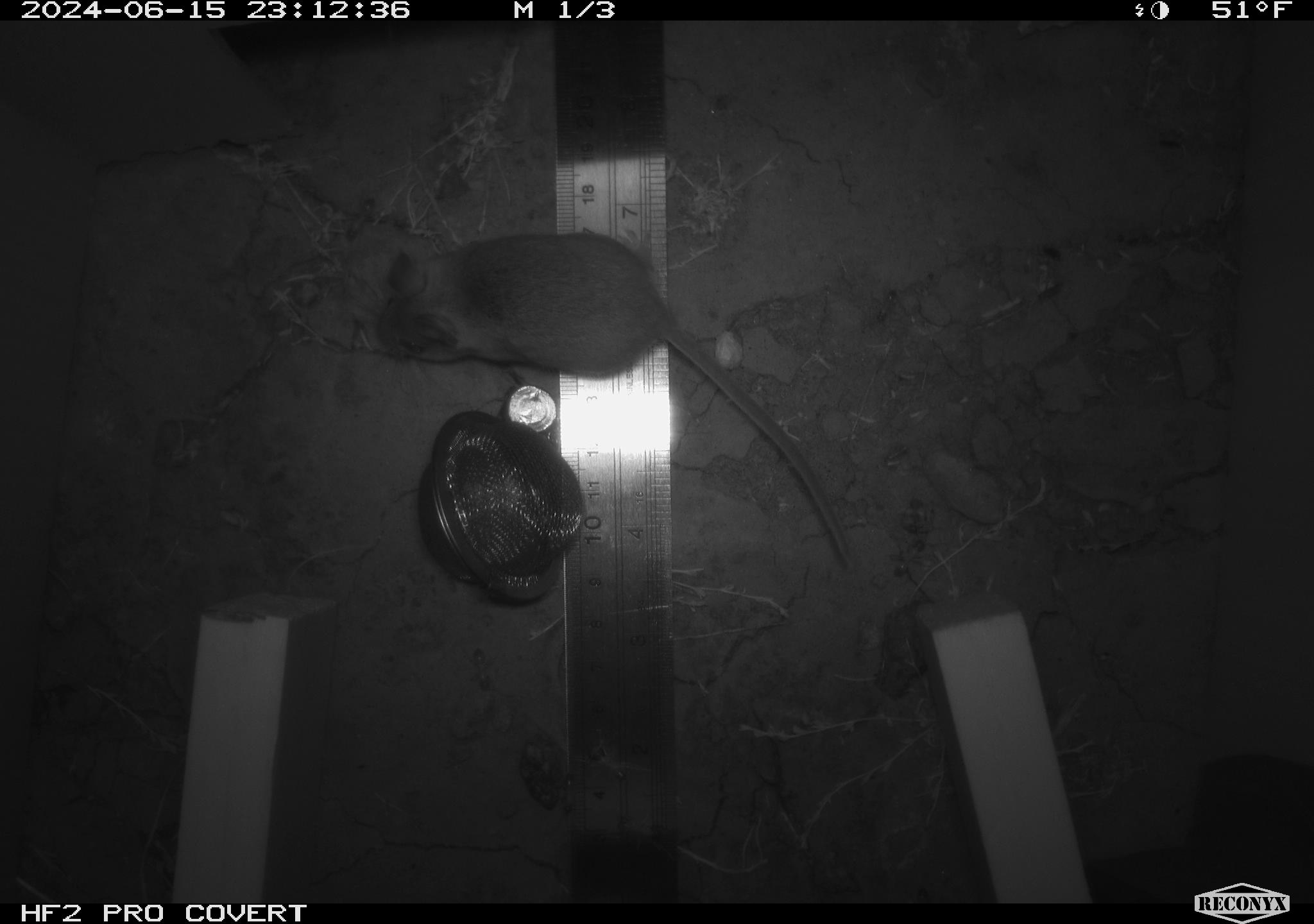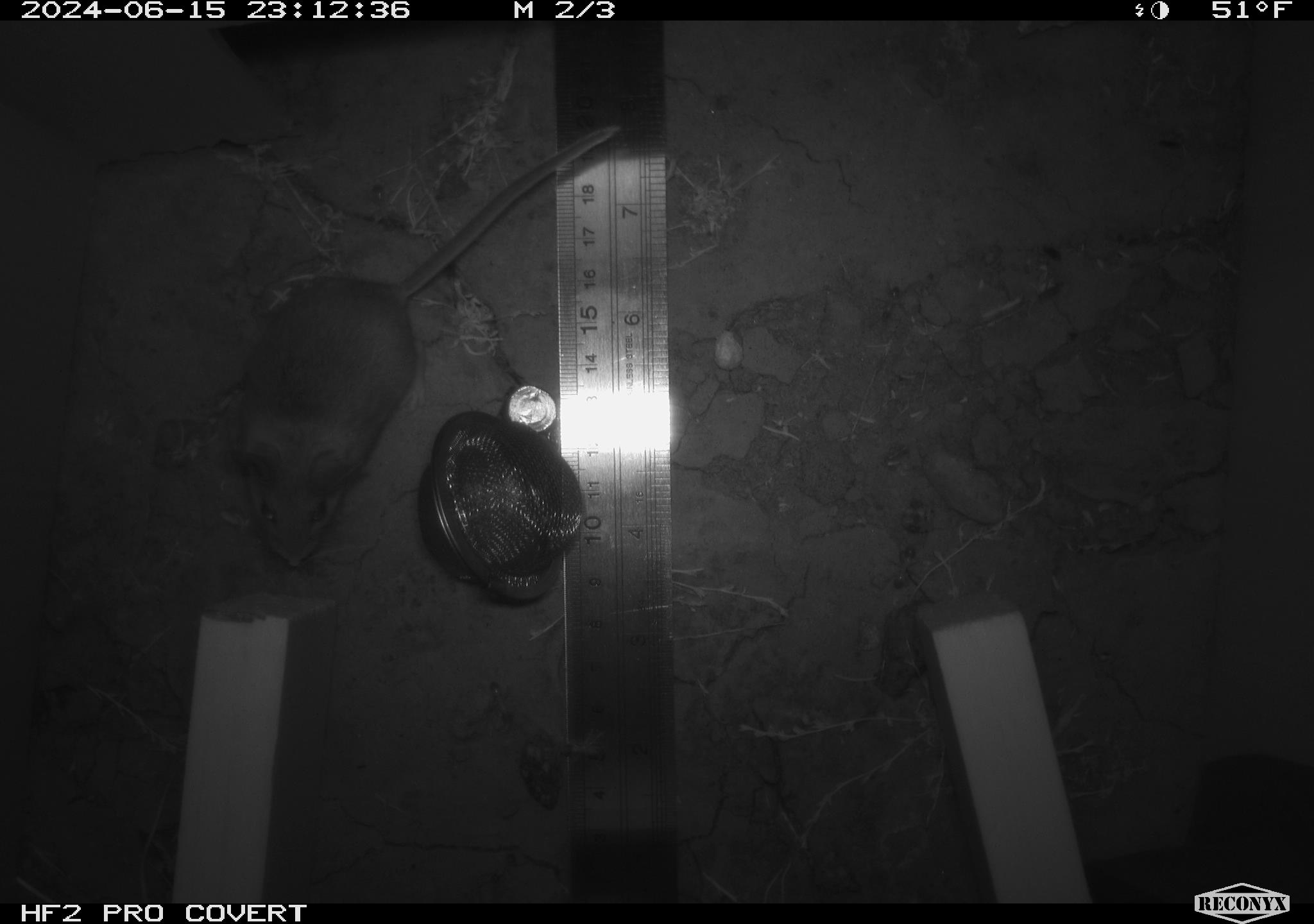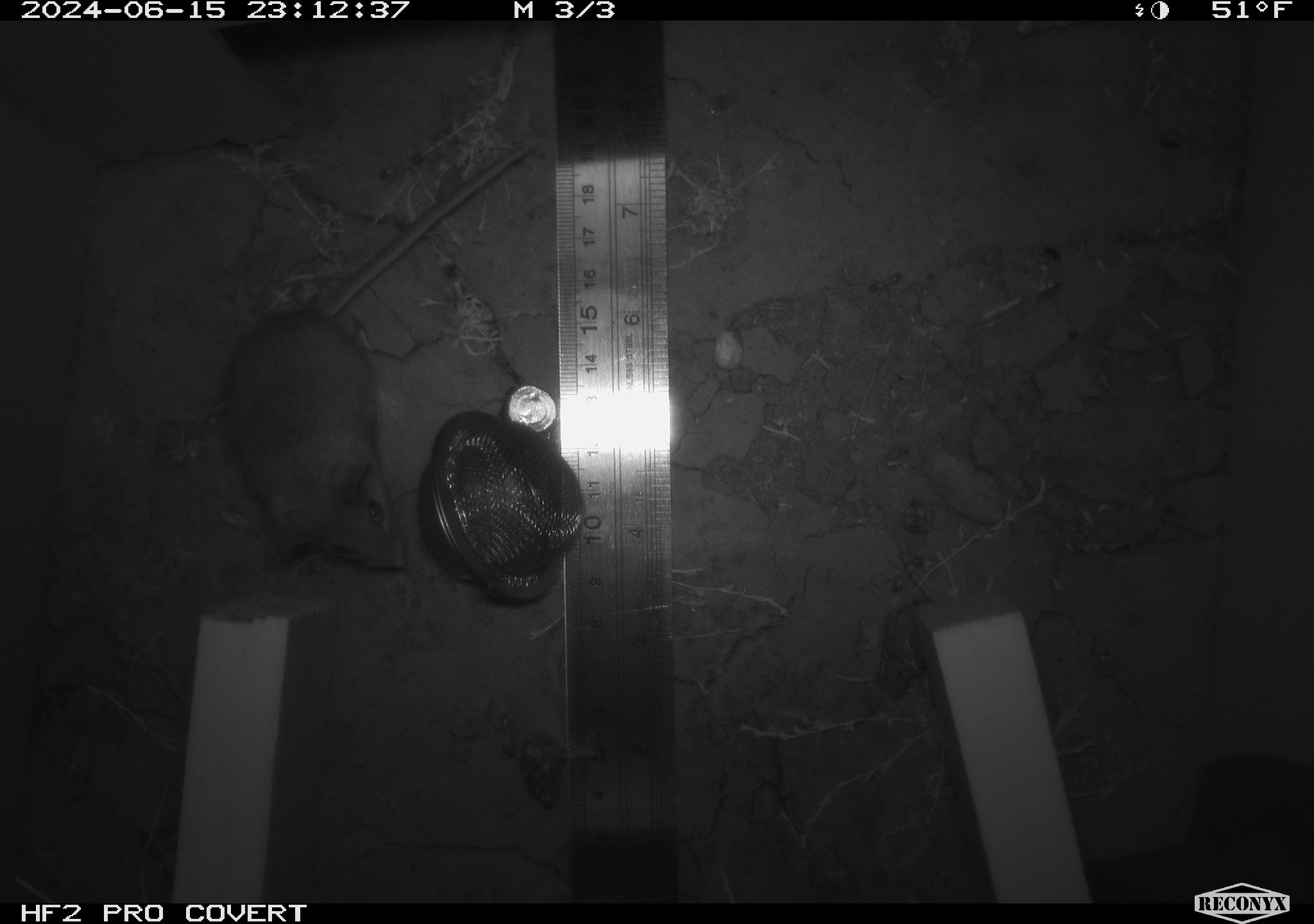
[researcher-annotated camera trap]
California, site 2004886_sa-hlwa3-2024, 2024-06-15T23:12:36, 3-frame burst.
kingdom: Animalia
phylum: Chordata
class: Mammalia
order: Rodentia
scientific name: Rodentia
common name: mouse species